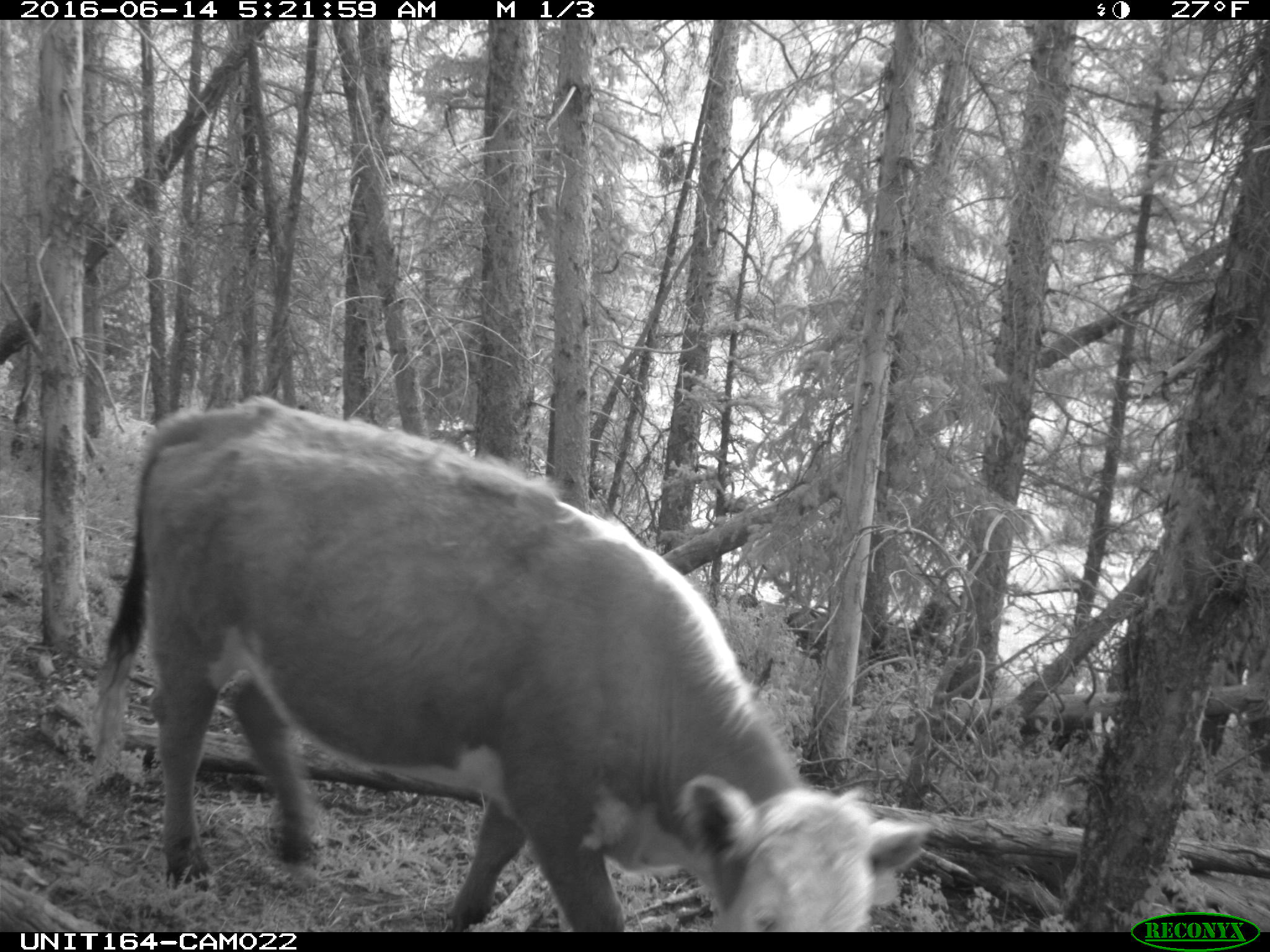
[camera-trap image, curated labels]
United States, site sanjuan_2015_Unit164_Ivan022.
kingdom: Animalia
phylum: Chordata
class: Mammalia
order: Artiodactyla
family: Bovidae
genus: Bos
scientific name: Bos taurus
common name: domestic cow